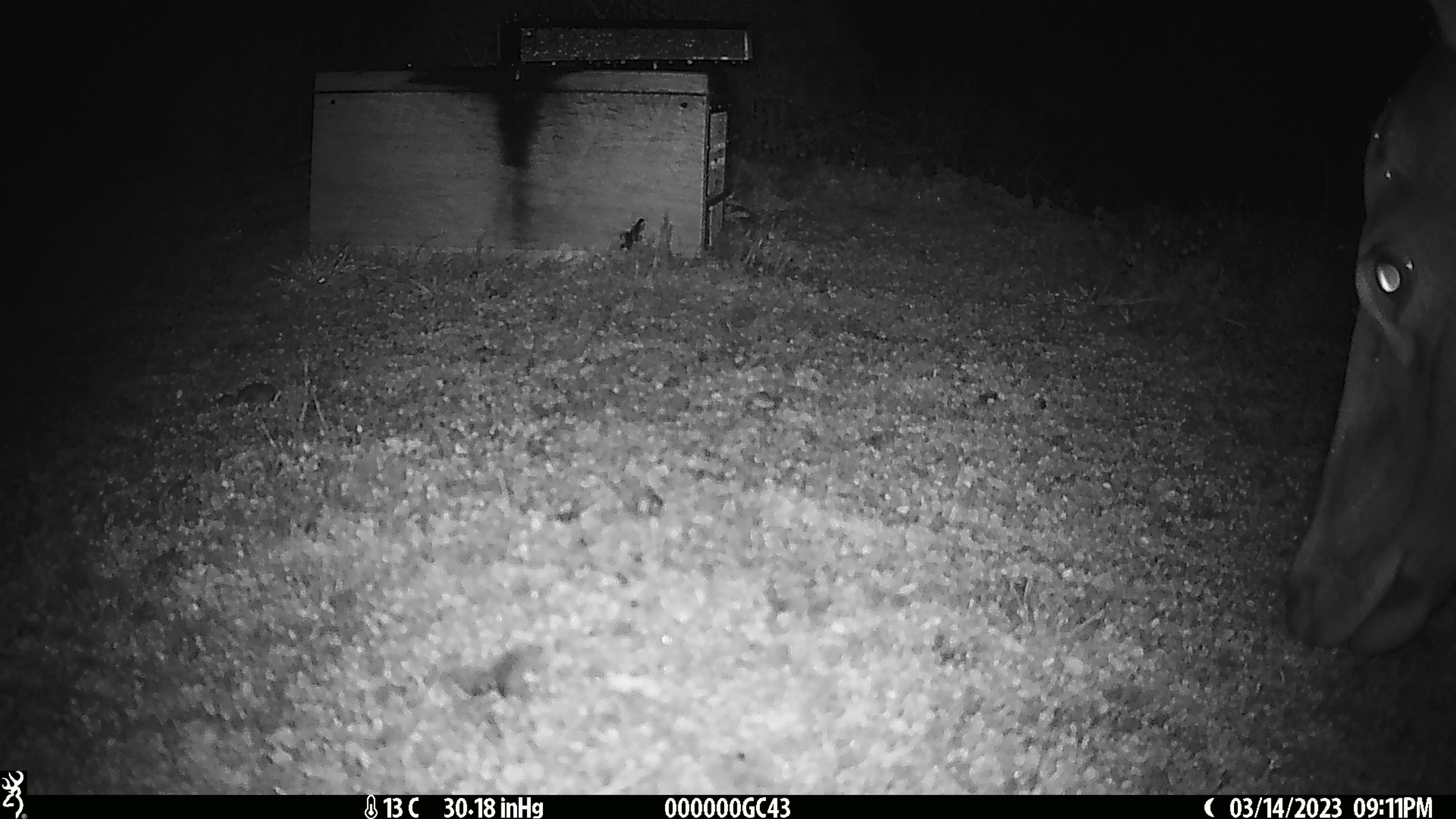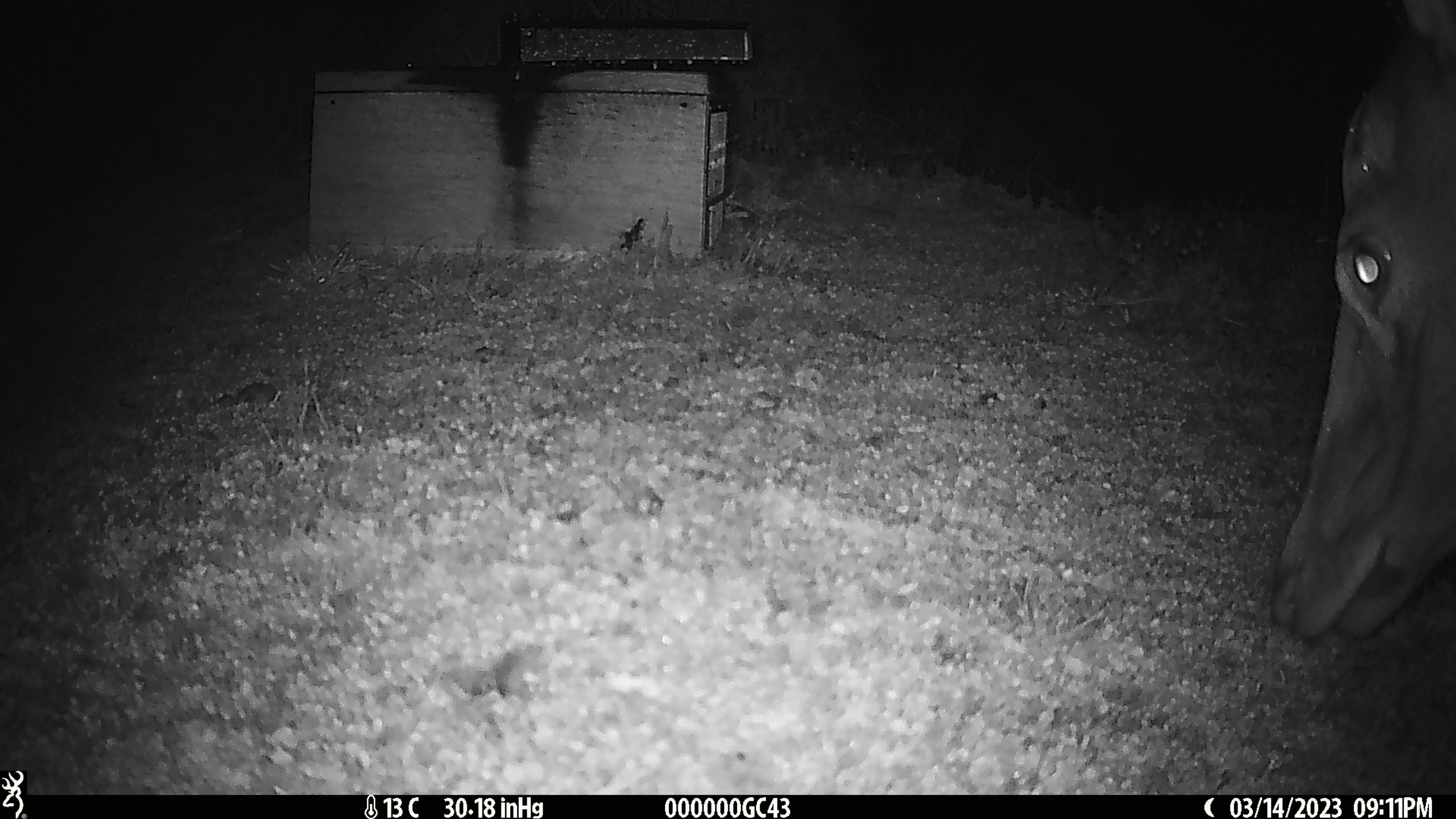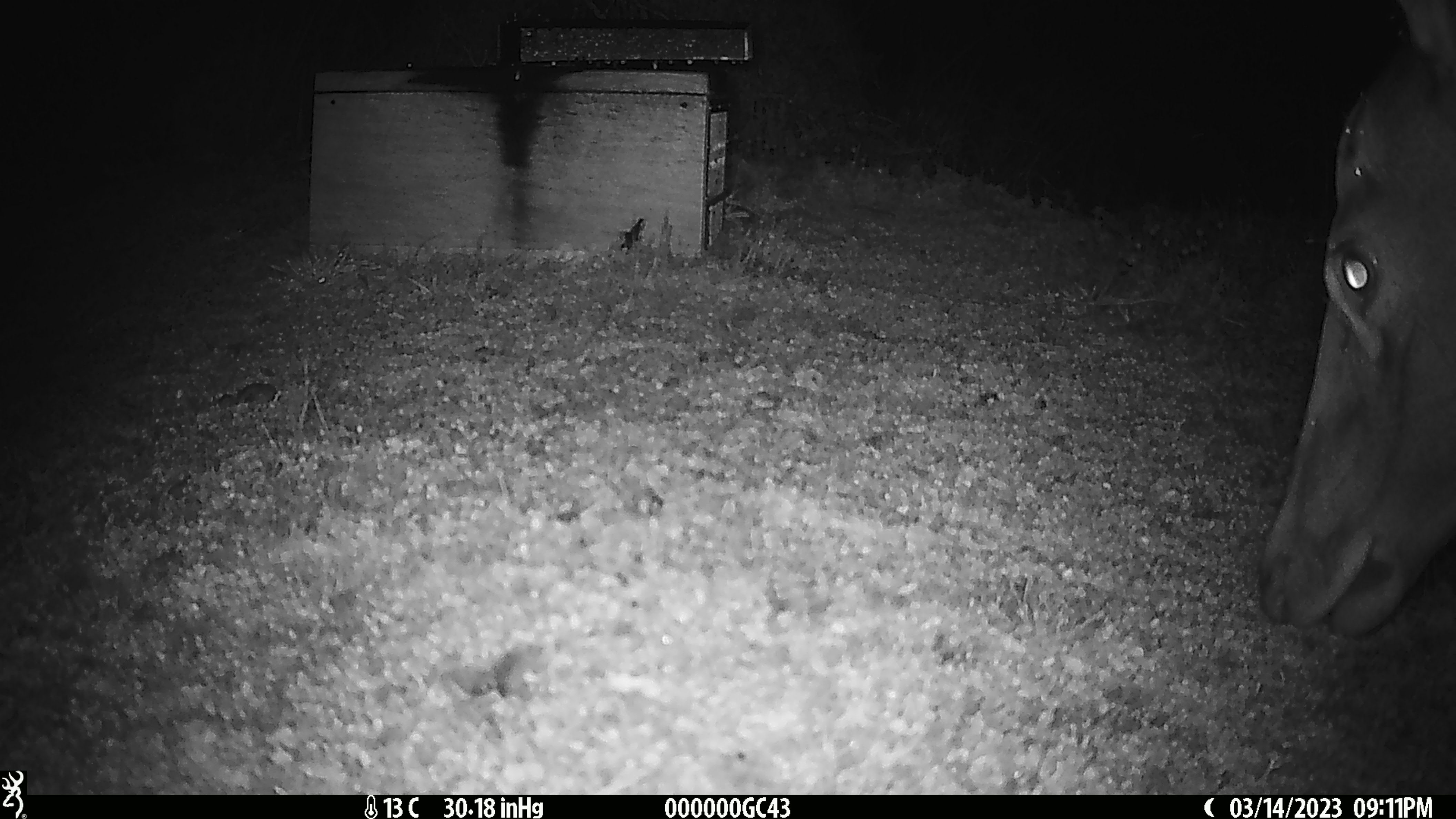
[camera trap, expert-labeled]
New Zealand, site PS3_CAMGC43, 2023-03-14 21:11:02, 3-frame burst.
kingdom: Animalia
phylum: Chordata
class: Mammalia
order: Artiodactyla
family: Cervidae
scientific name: Cervidae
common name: deer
Deer (Cervidae).